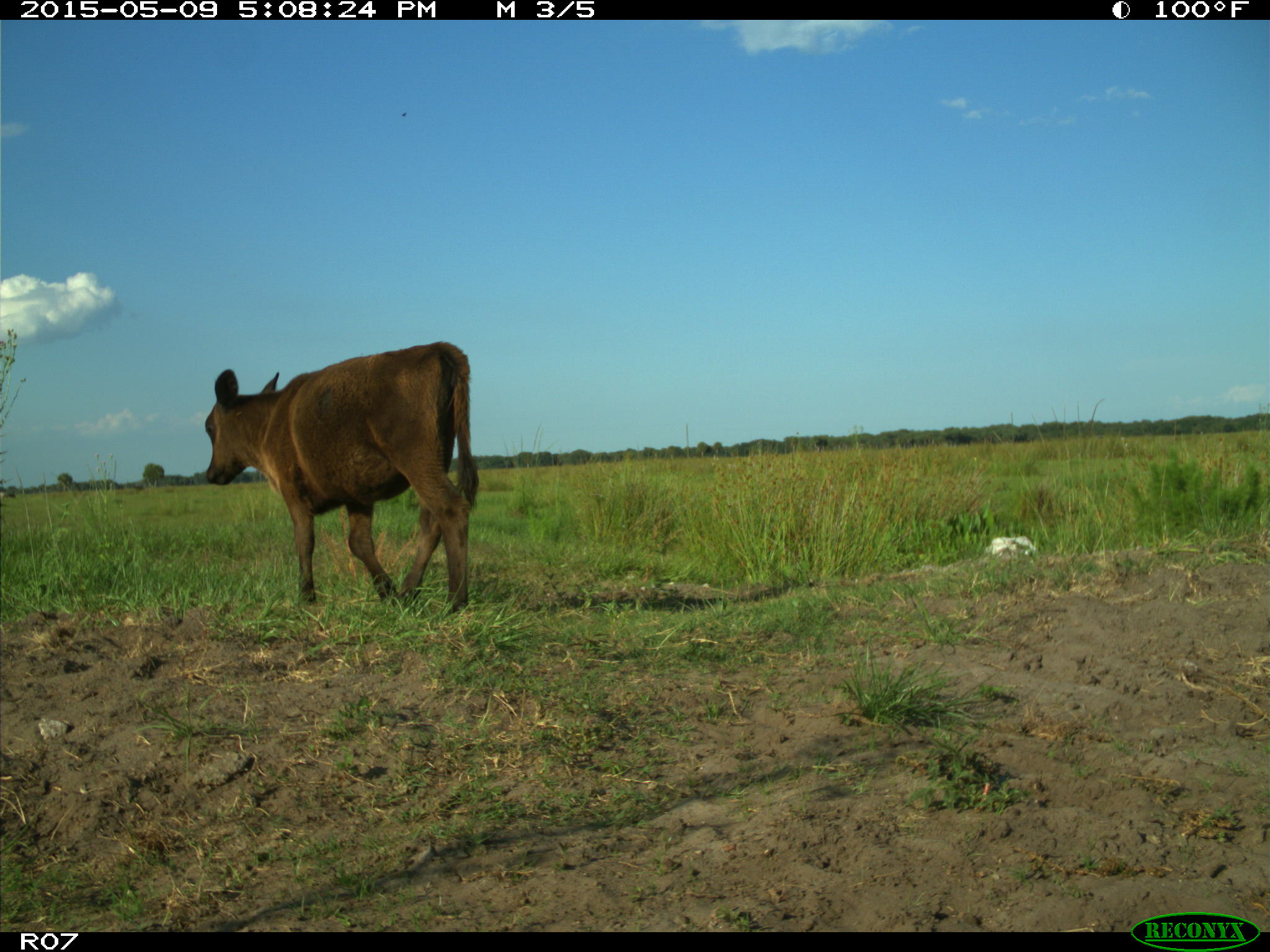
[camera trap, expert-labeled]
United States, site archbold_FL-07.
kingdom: Animalia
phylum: Chordata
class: Mammalia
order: Artiodactyla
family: Bovidae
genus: Bos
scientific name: Bos taurus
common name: domestic cow